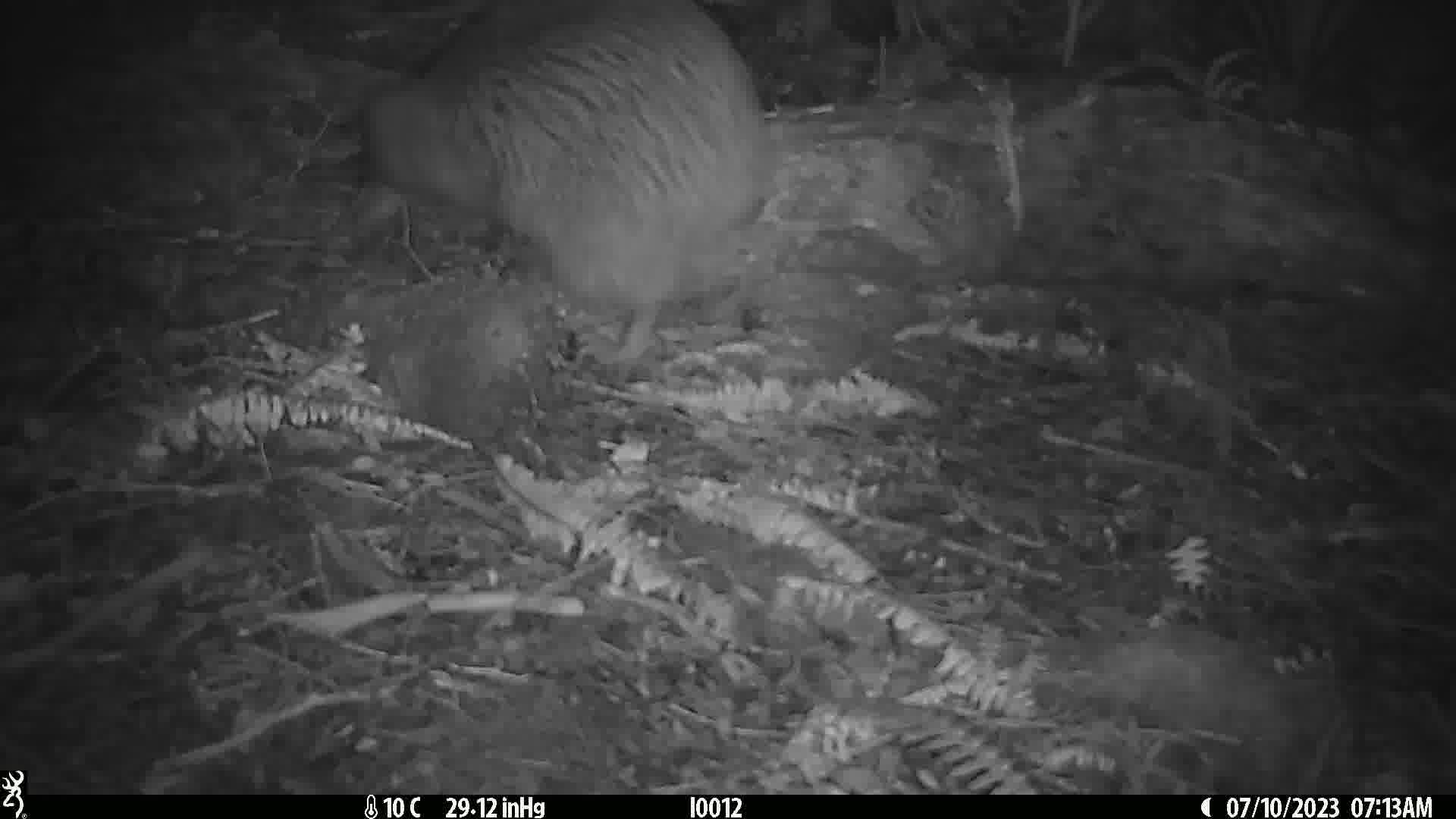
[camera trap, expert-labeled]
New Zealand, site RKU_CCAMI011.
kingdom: Animalia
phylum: Chordata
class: Aves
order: Apterygiformes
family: Apterygidae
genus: Apteryx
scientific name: Apteryx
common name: kiwi